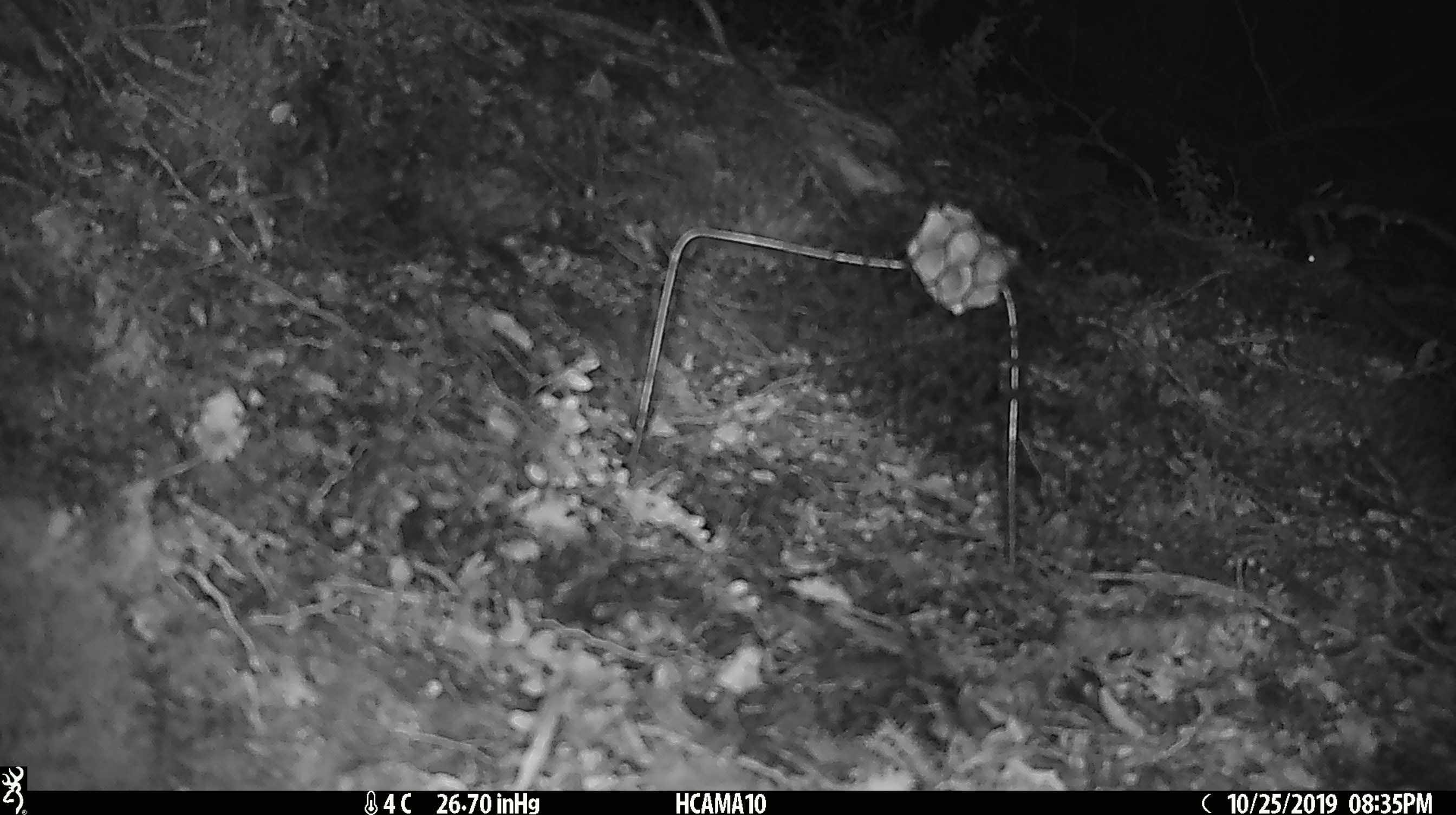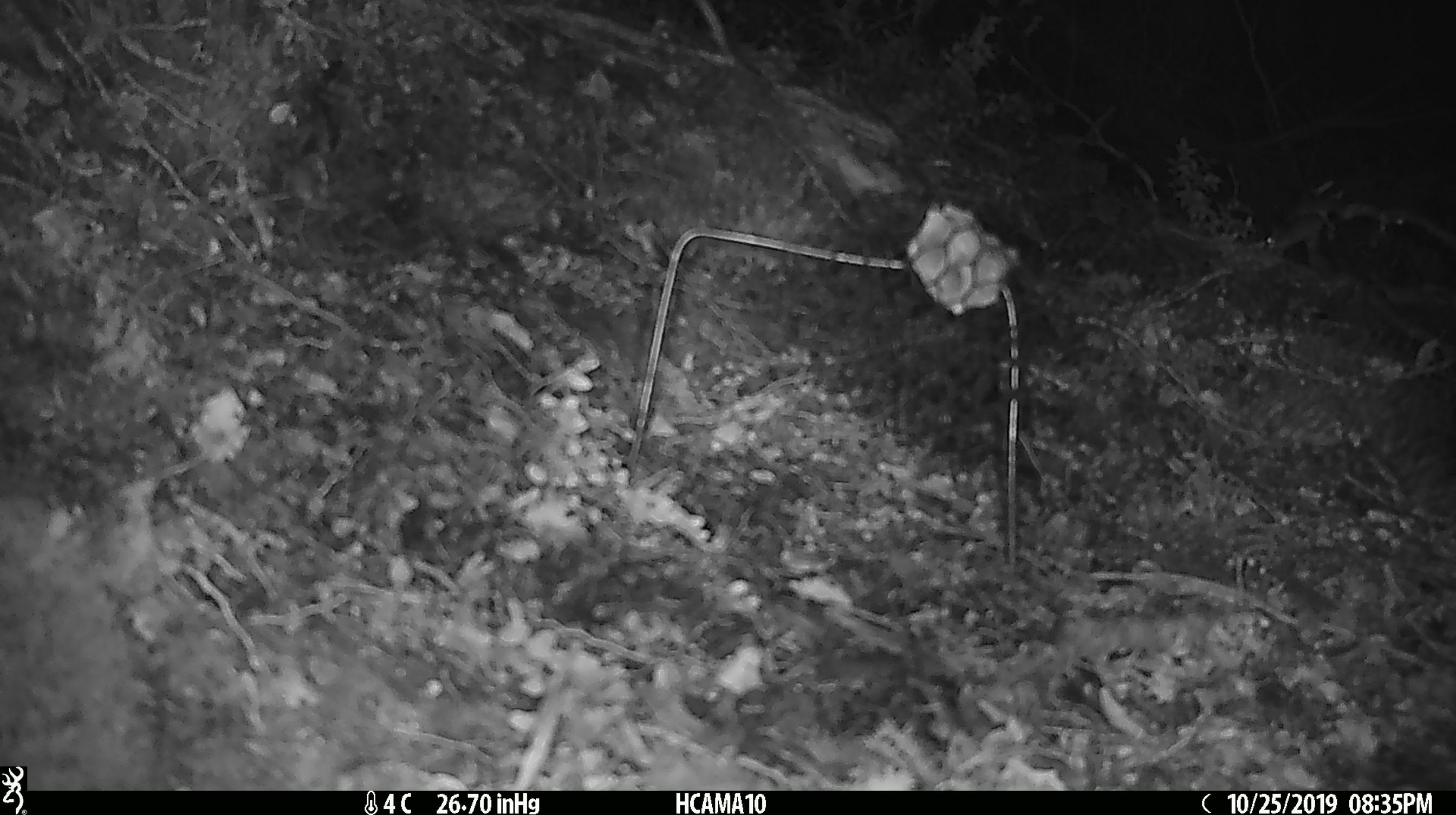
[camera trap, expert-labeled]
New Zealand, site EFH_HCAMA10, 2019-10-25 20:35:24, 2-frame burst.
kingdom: Animalia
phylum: Chordata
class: Mammalia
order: Rodentia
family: Muridae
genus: Mus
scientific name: Mus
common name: mouse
Mouse (Mus).